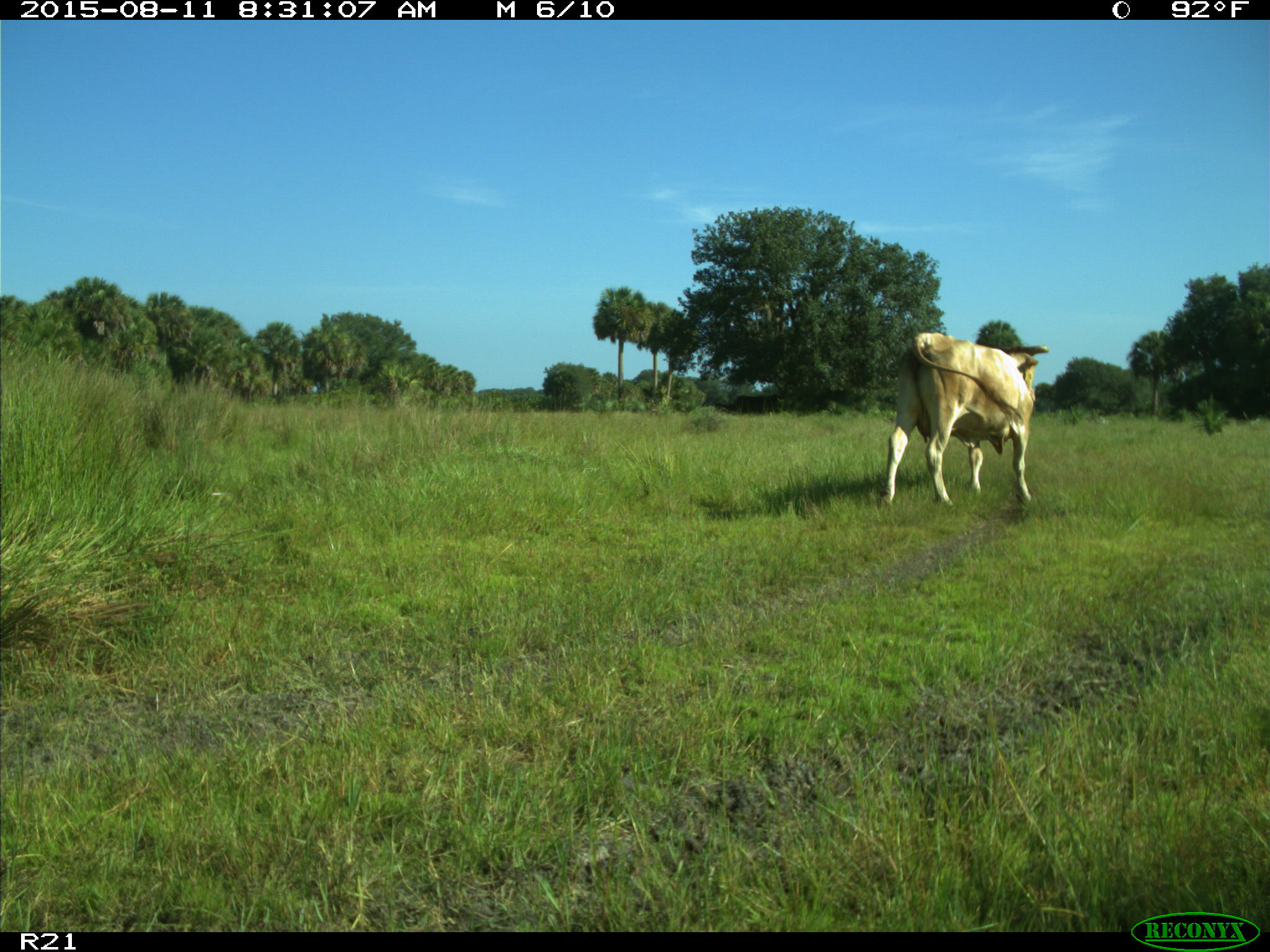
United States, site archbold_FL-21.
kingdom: Animalia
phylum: Chordata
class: Mammalia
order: Artiodactyla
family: Bovidae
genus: Bos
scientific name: Bos taurus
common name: domestic cow